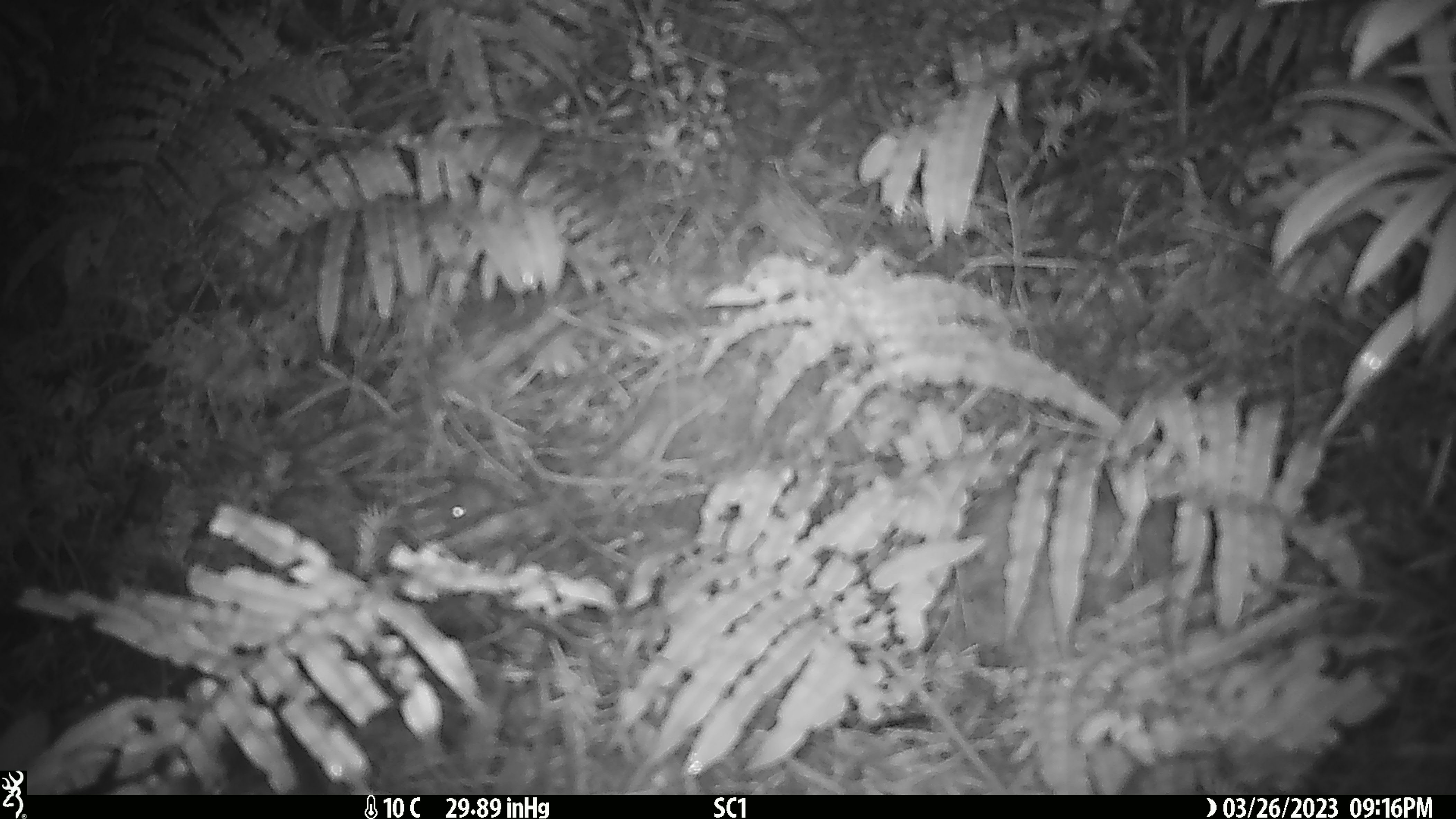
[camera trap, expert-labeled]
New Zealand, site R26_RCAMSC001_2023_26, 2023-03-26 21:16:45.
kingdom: Animalia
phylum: Chordata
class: Mammalia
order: Rodentia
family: Muridae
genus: Mus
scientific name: Mus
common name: mouse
Mouse (Mus).